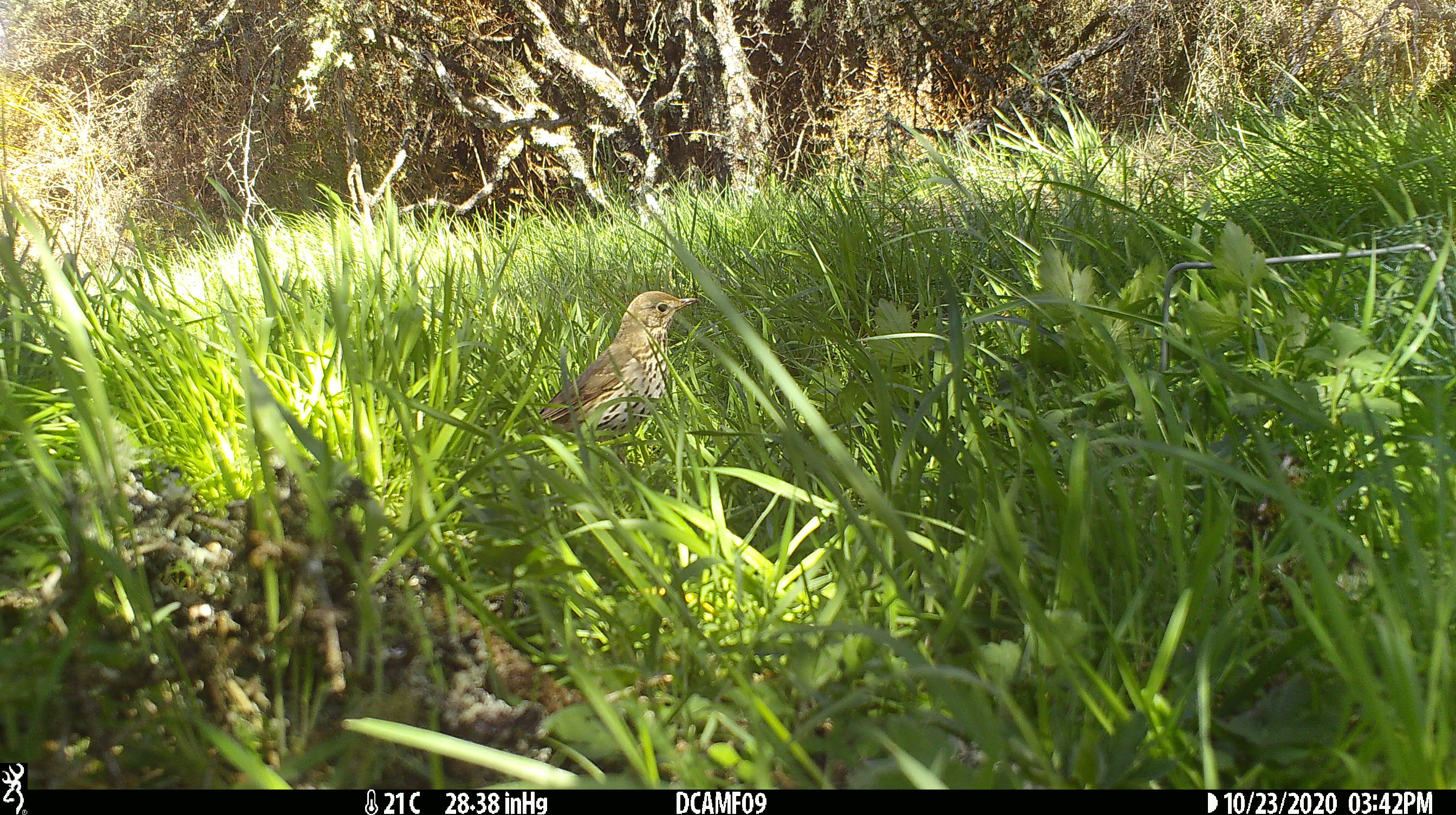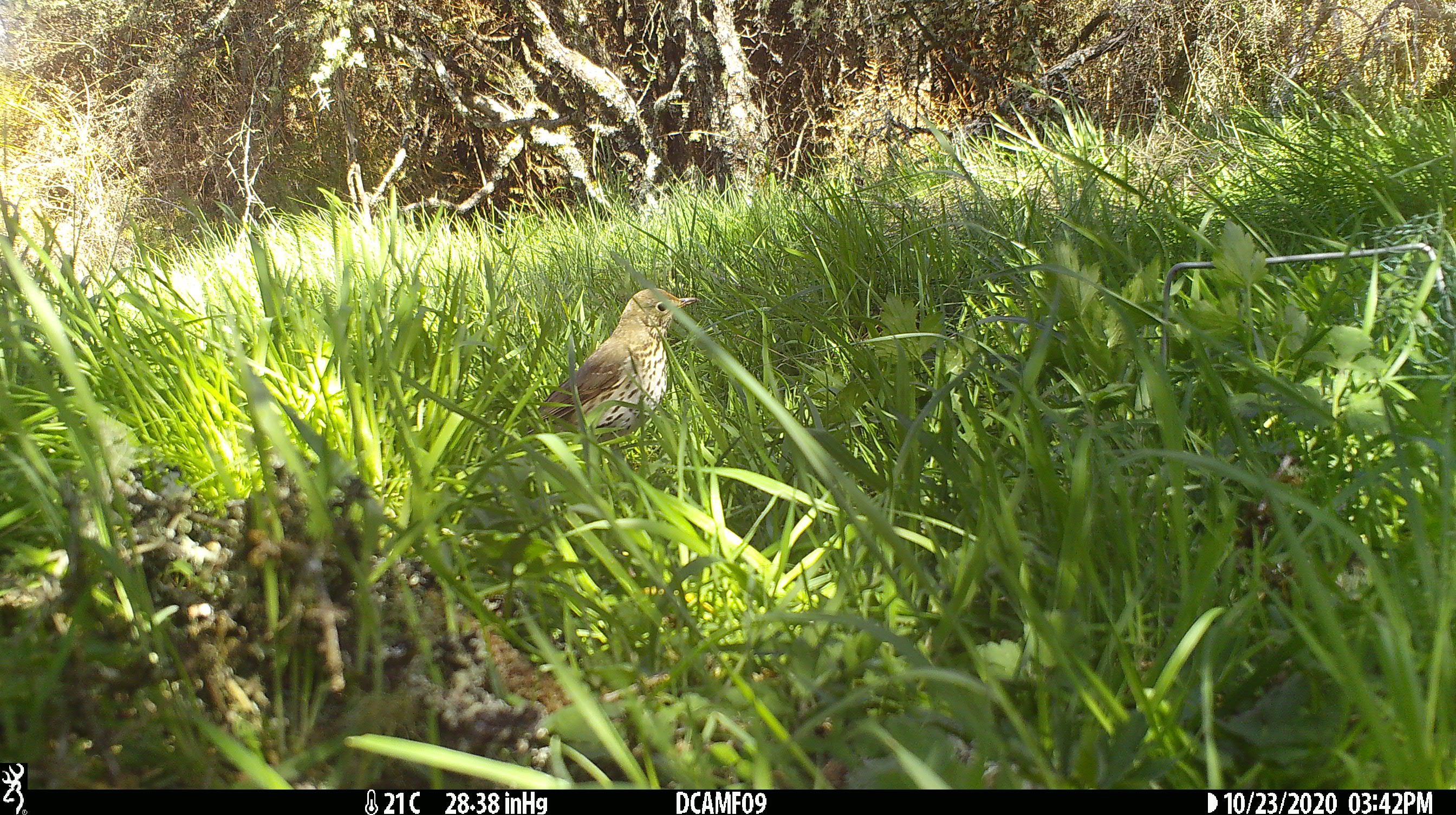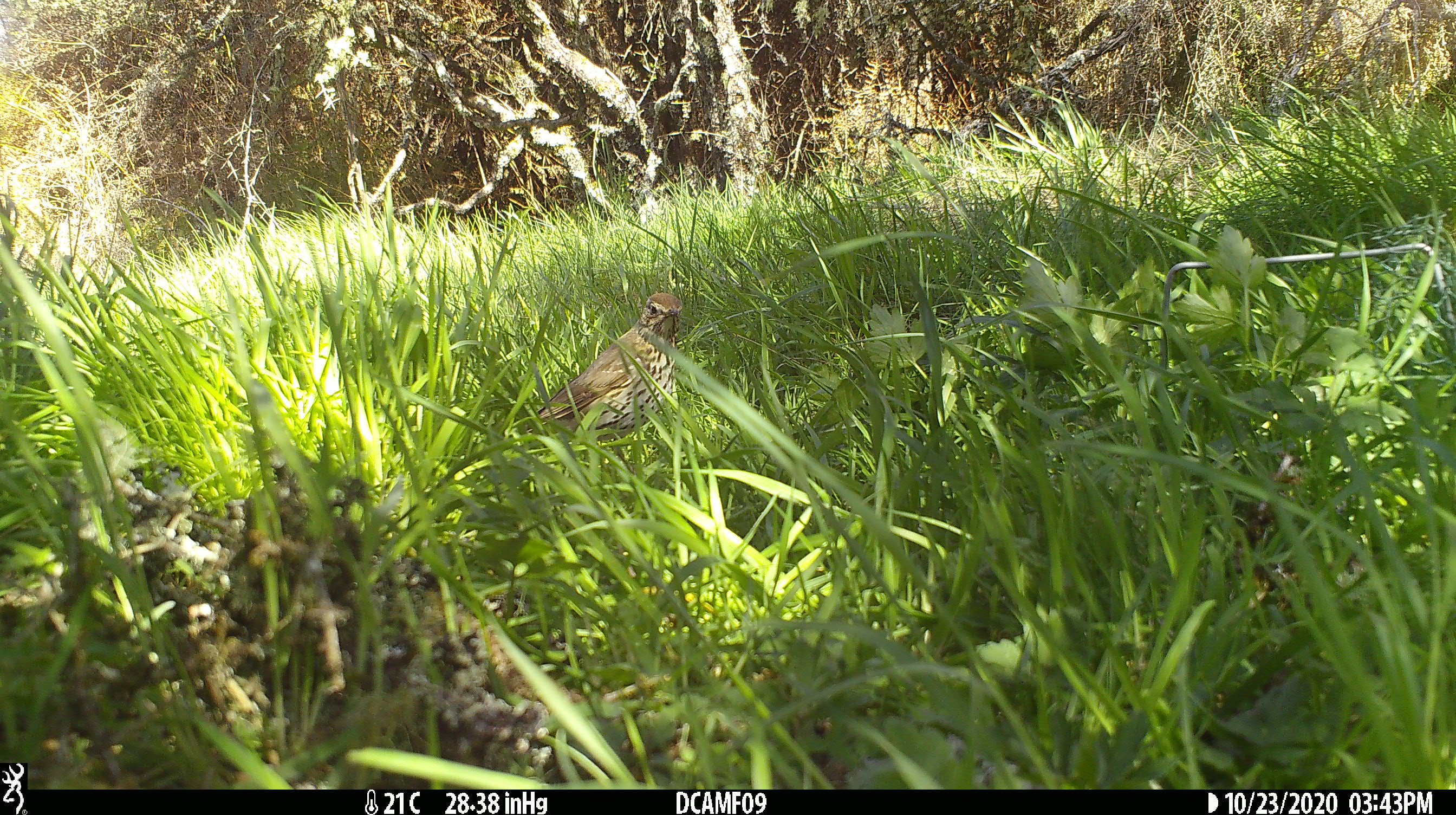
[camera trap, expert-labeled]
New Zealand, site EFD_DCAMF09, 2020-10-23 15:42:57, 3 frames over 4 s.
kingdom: Animalia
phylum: Chordata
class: Aves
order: Passeriformes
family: Turdidae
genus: Turdus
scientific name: Turdus philomelos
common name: song thrush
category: thrush